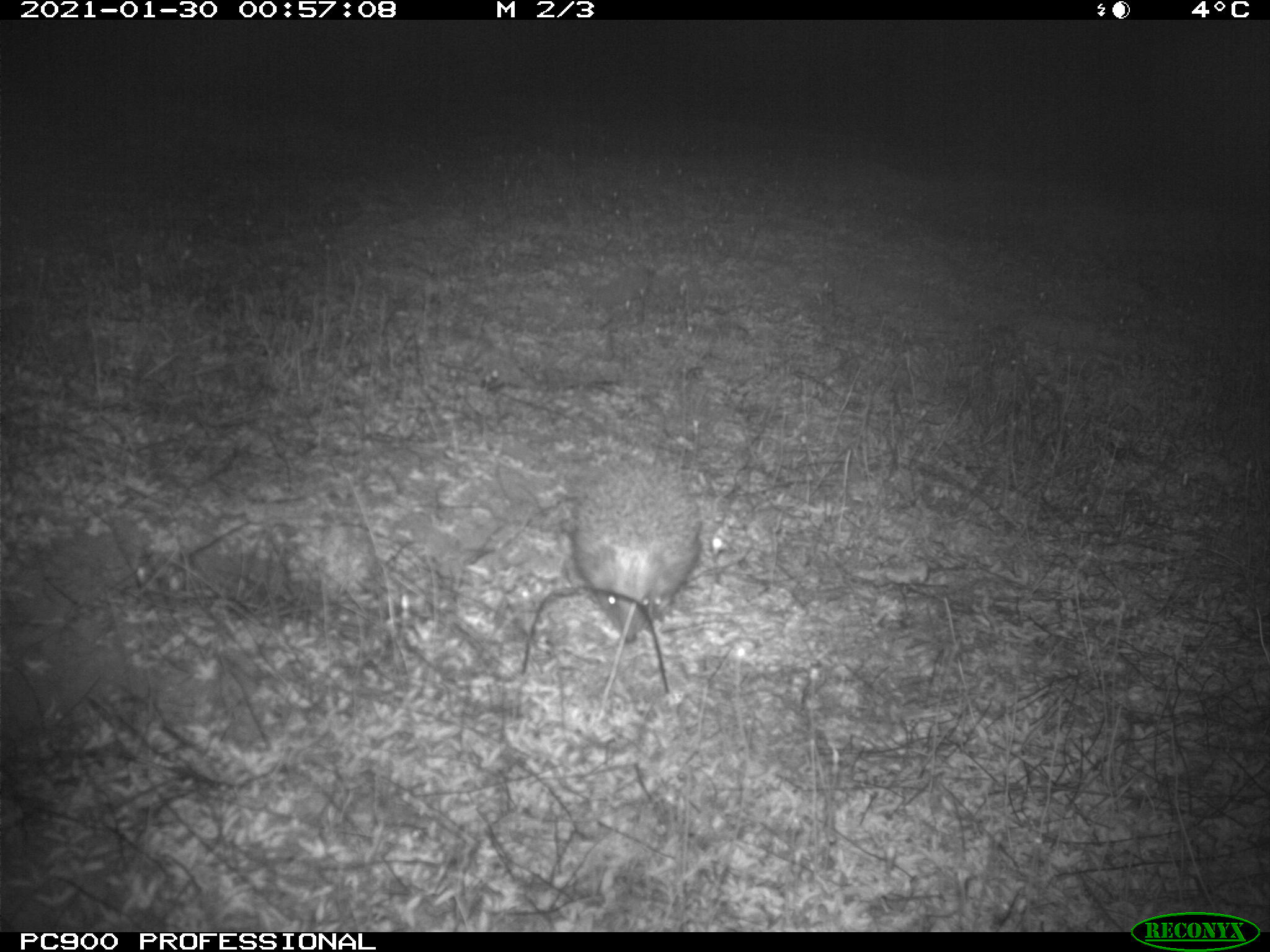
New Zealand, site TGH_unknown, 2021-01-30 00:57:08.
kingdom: Animalia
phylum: Chordata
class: Mammalia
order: Eulipotyphla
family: Erinaceidae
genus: Erinaceus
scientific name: Erinaceus europaeus europaeus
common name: european hedgehog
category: hedgehog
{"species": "hedgehog (european hedgehog) (Erinaceus europaeus europaeus)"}